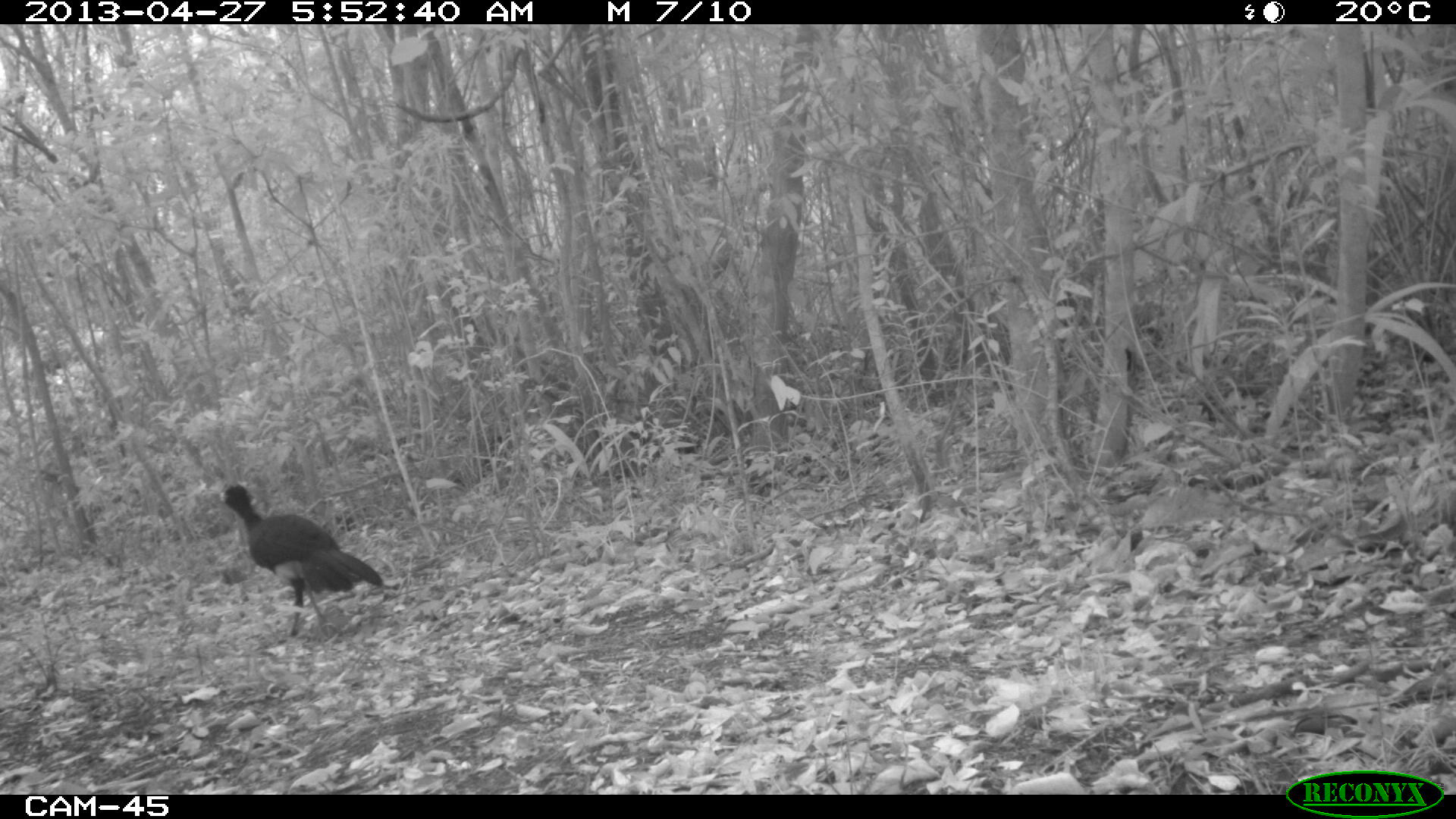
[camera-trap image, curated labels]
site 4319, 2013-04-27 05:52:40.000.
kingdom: Animalia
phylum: Chordata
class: Aves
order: Galliformes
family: Cracidae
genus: Crax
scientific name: Crax rubra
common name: great curassow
Crax rubra (great curassow), count 2.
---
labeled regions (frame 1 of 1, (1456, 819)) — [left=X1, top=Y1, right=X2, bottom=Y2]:
crax rubra: [left=218, top=482, right=384, bottom=636]